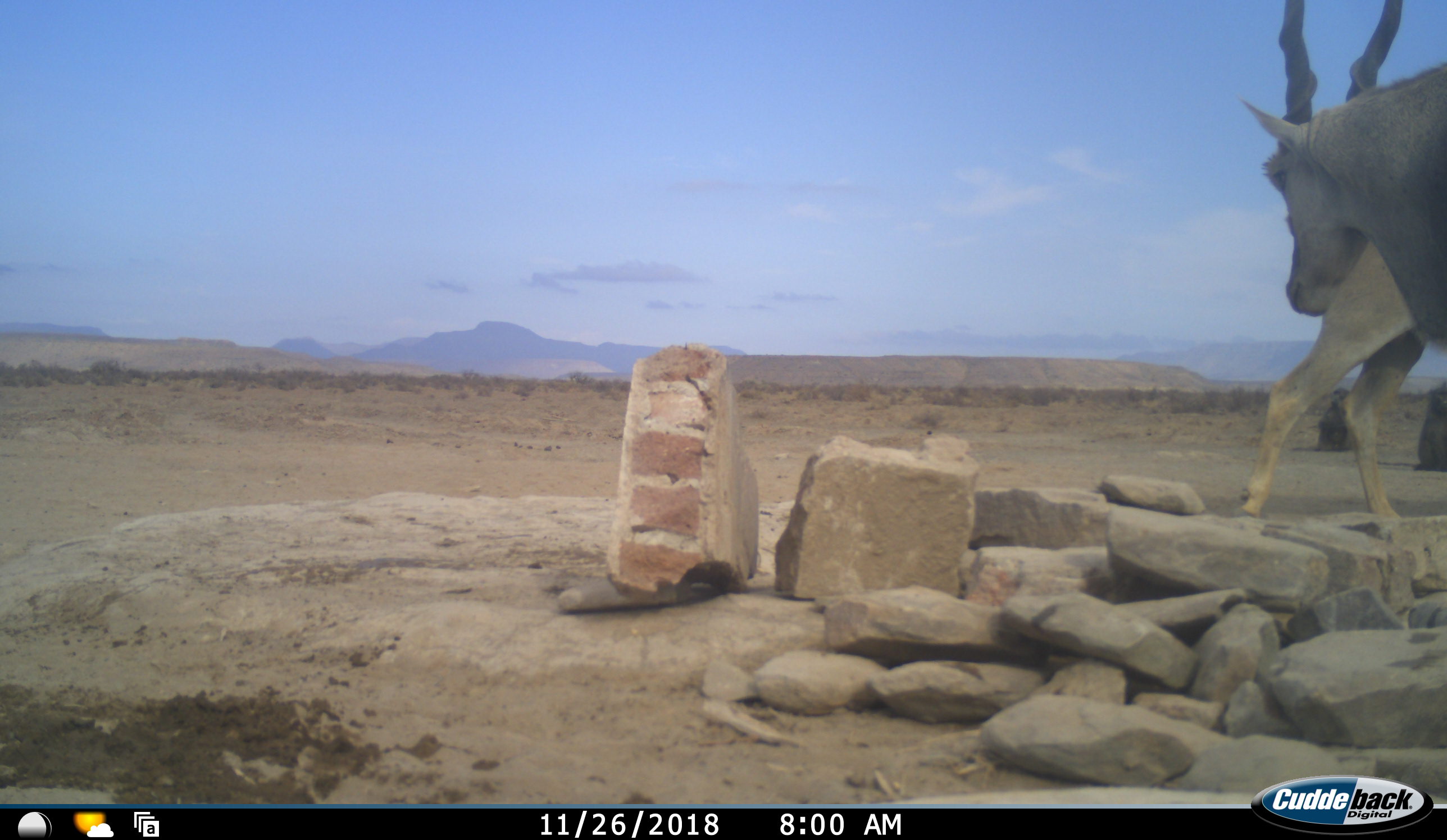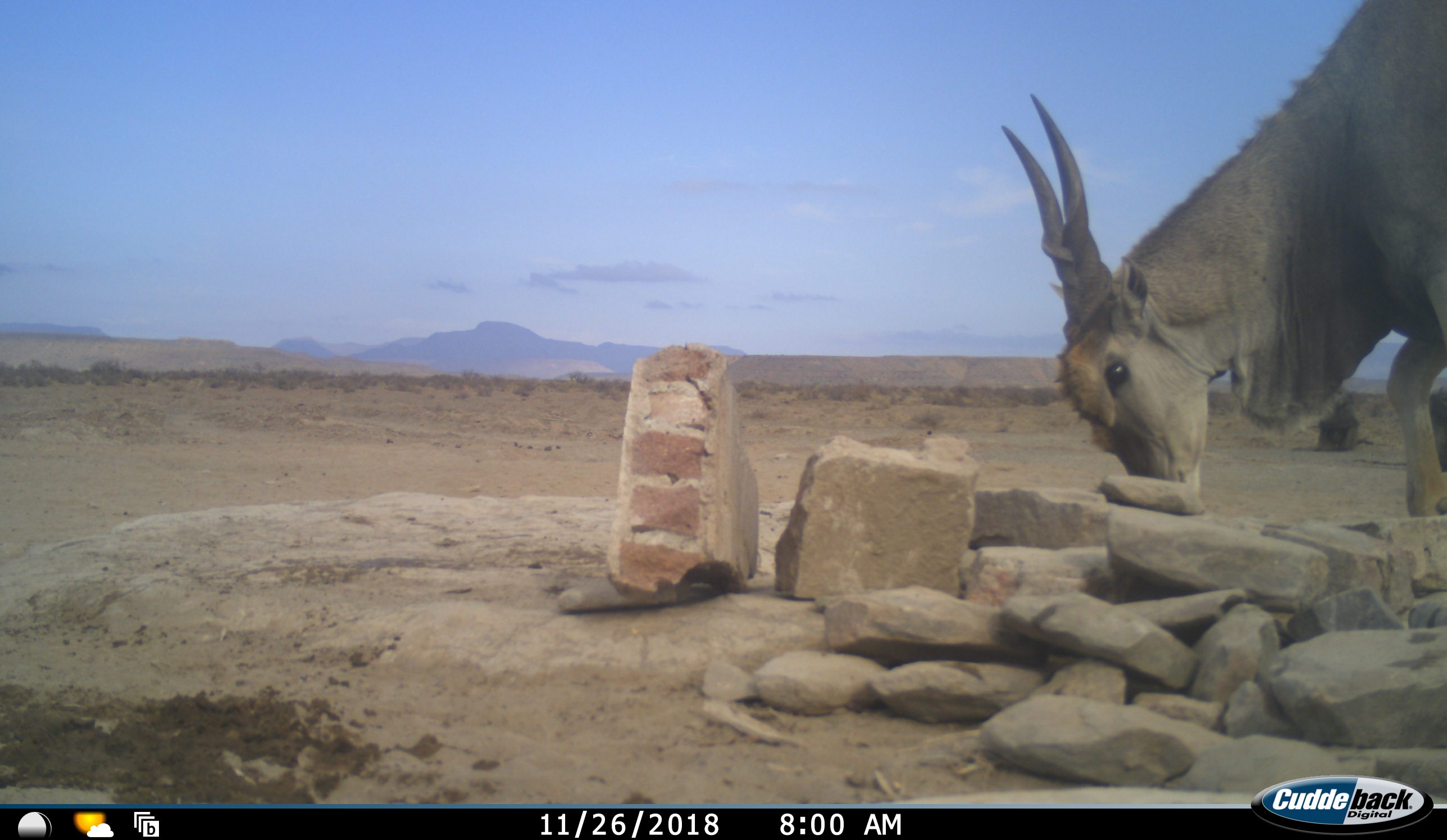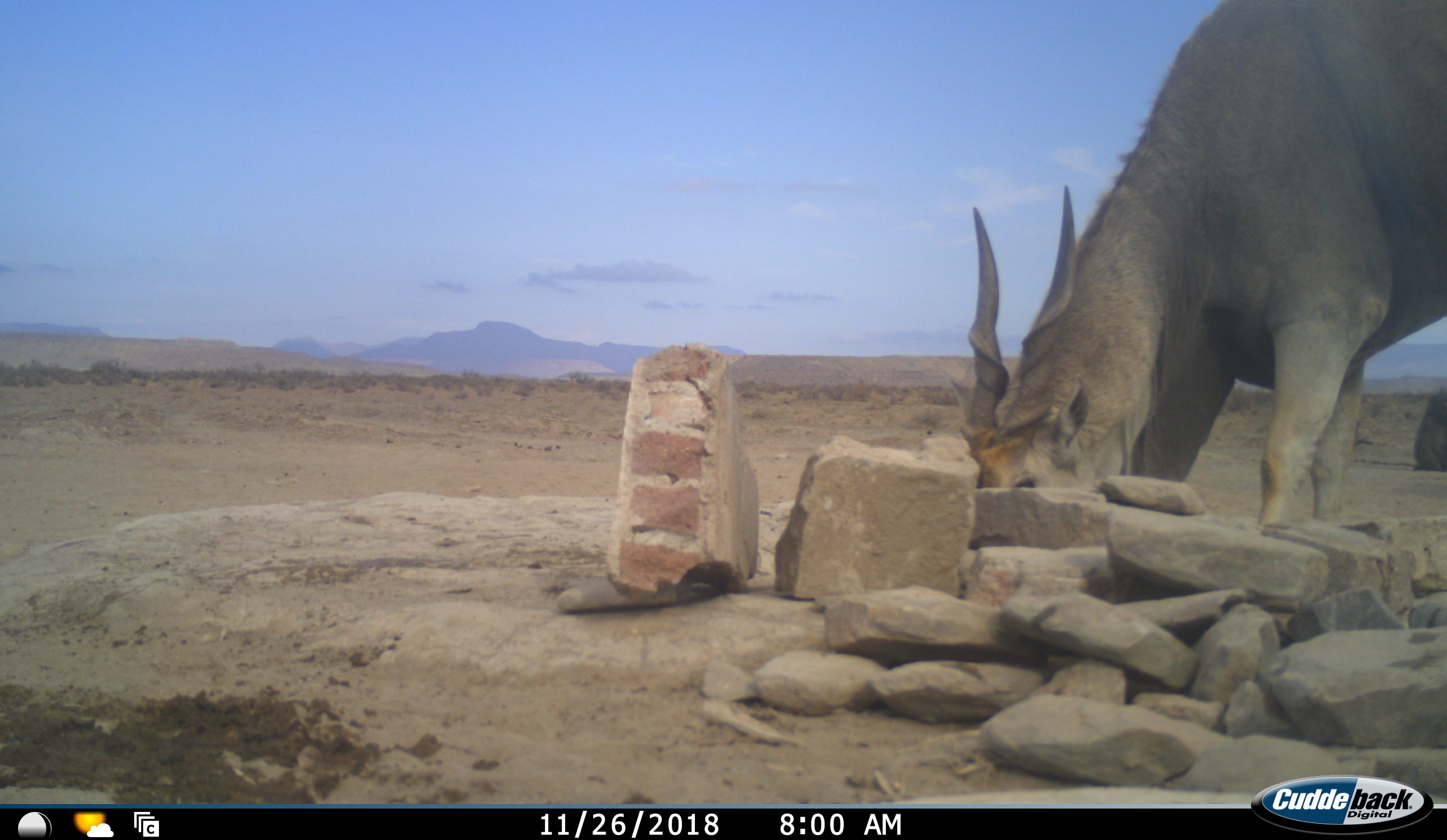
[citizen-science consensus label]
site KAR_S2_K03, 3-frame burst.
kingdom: Animalia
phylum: Chordata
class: Mammalia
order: Artiodactyla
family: Bovidae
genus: Tragelaphus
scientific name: Tragelaphus oryx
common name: eland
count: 2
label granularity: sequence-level